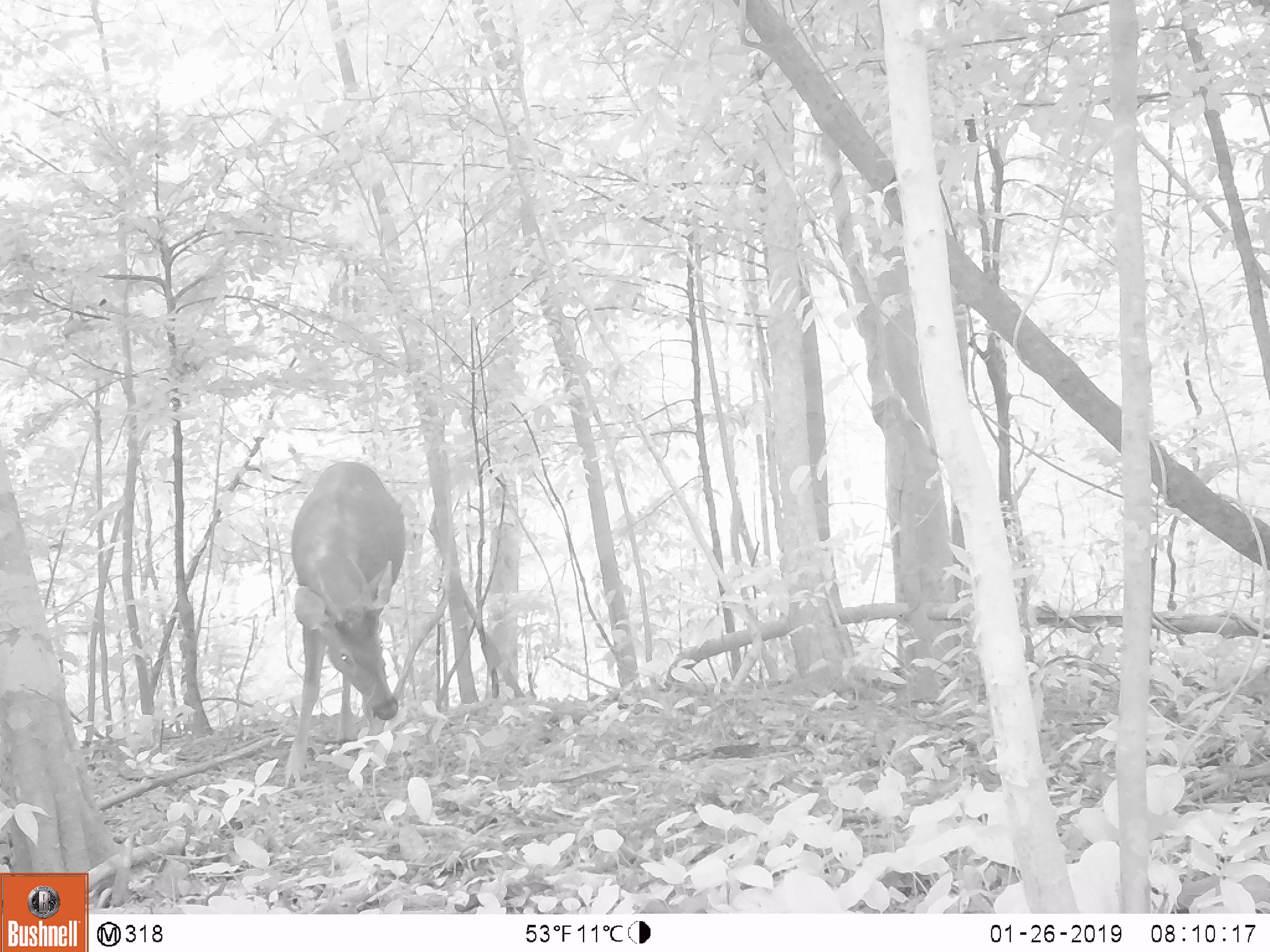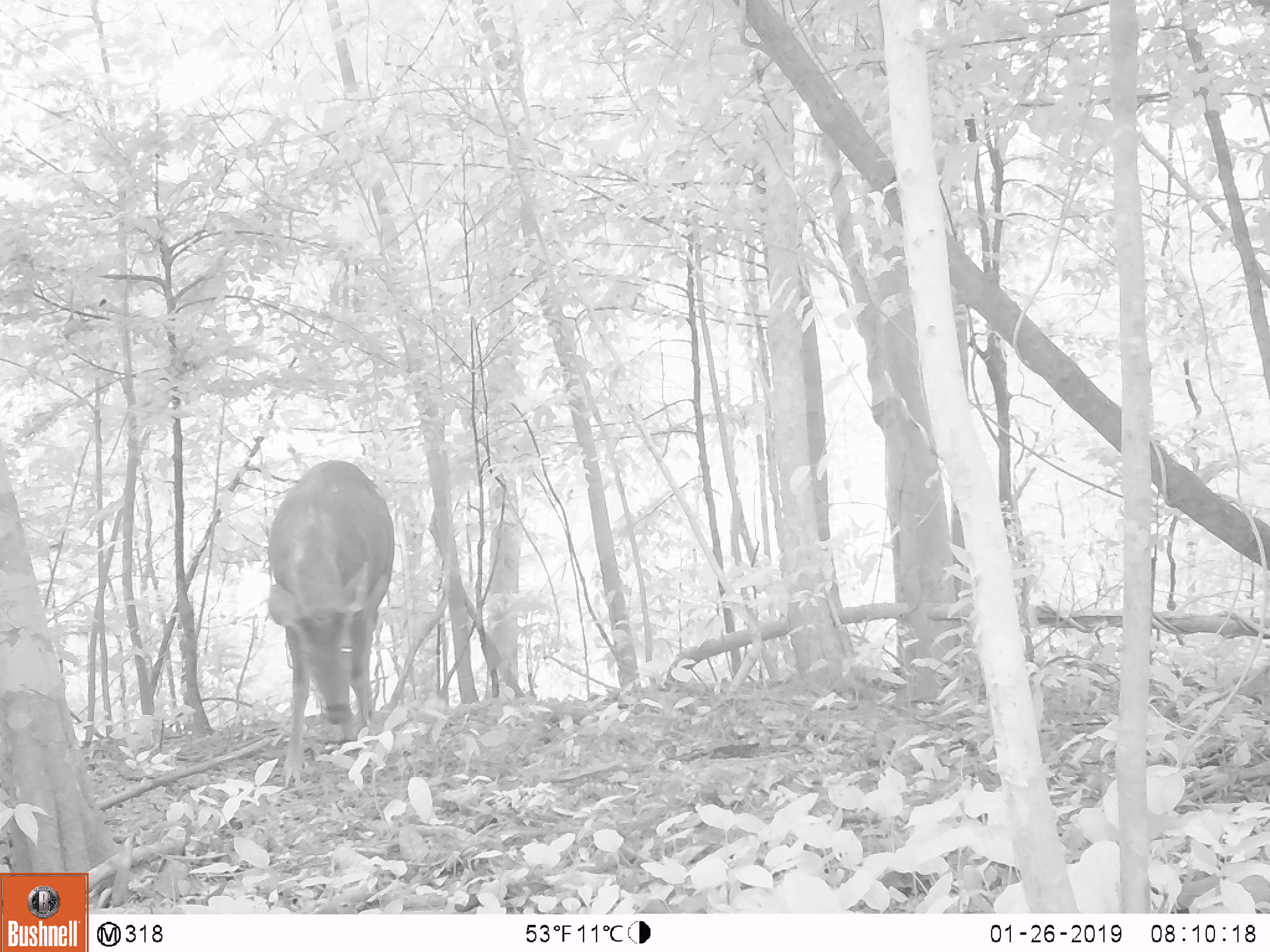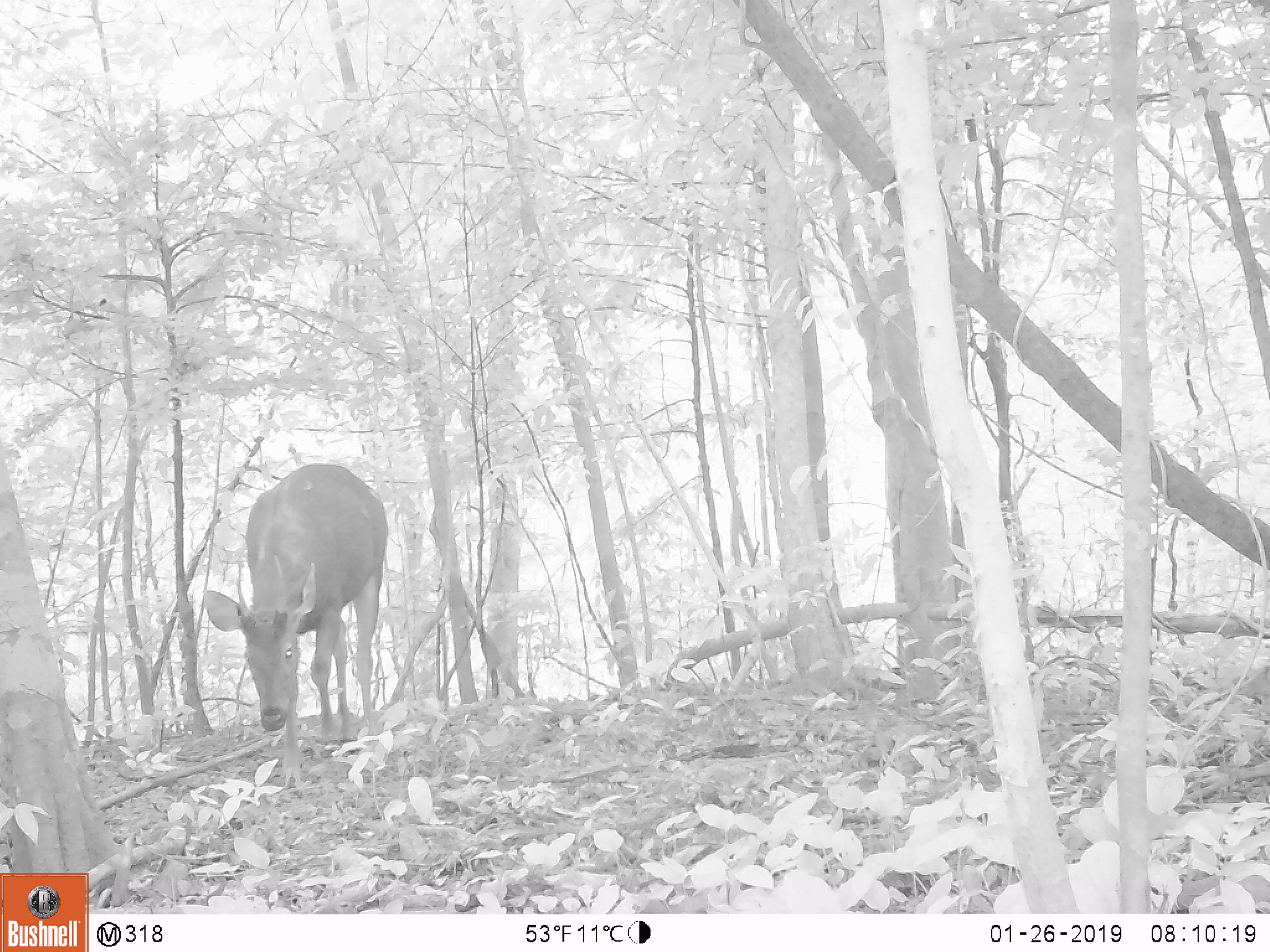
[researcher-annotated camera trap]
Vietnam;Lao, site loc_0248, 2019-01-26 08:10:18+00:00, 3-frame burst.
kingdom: Animalia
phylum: Chordata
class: Mammalia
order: Artiodactyla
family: Cervidae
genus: Rusa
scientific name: Rusa unicolor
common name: sambar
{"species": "sambar (Rusa unicolor)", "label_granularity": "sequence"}